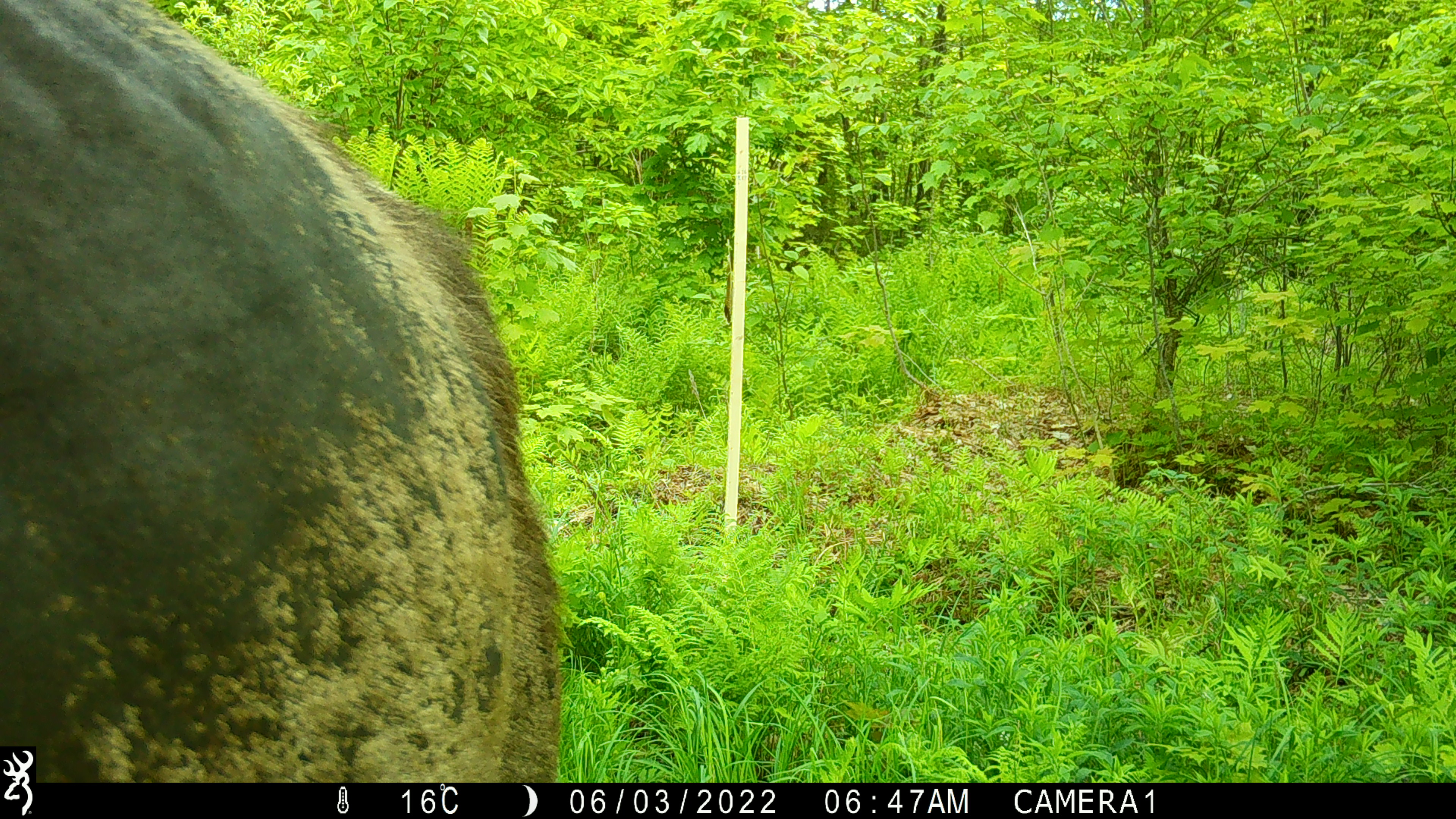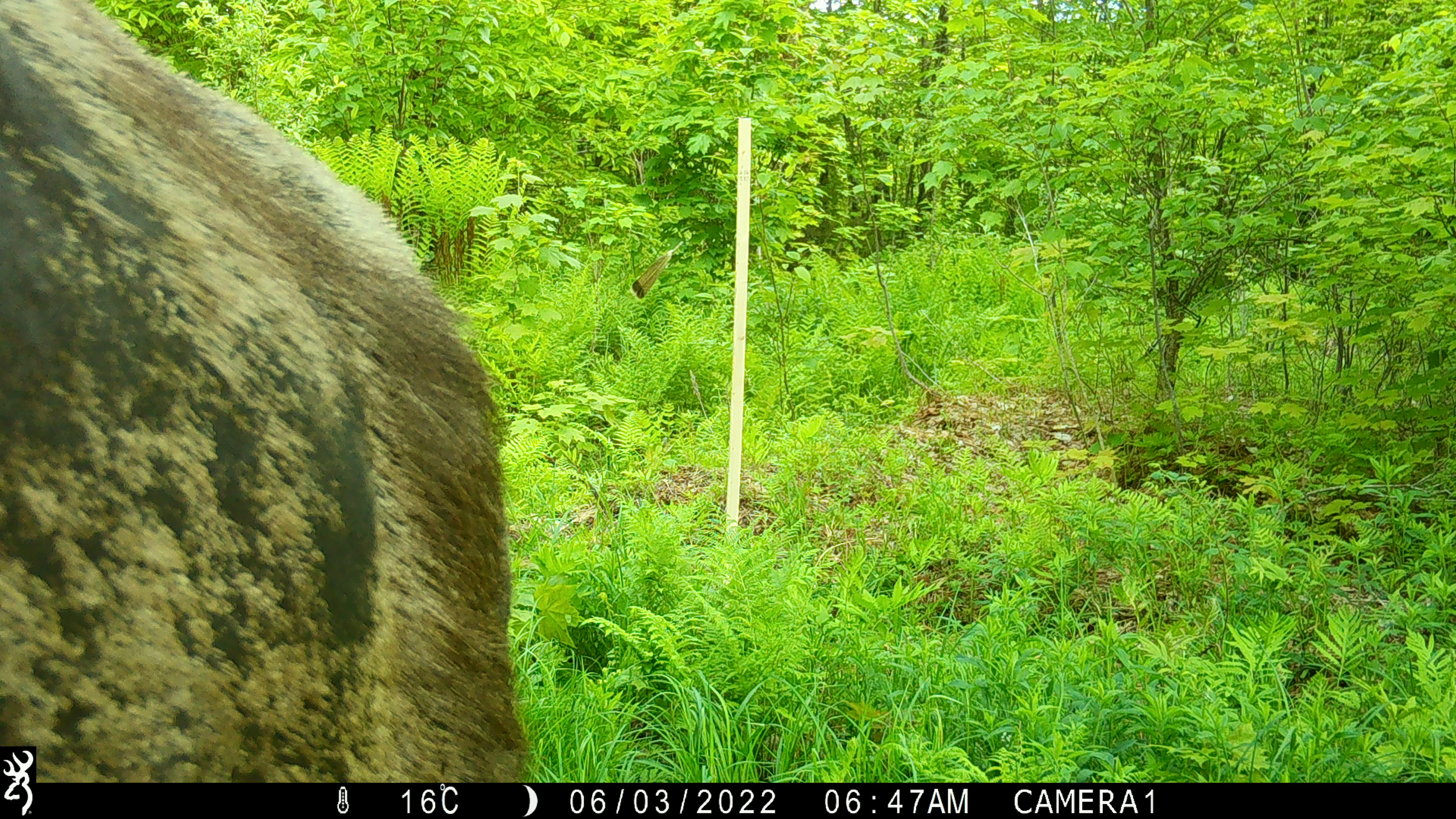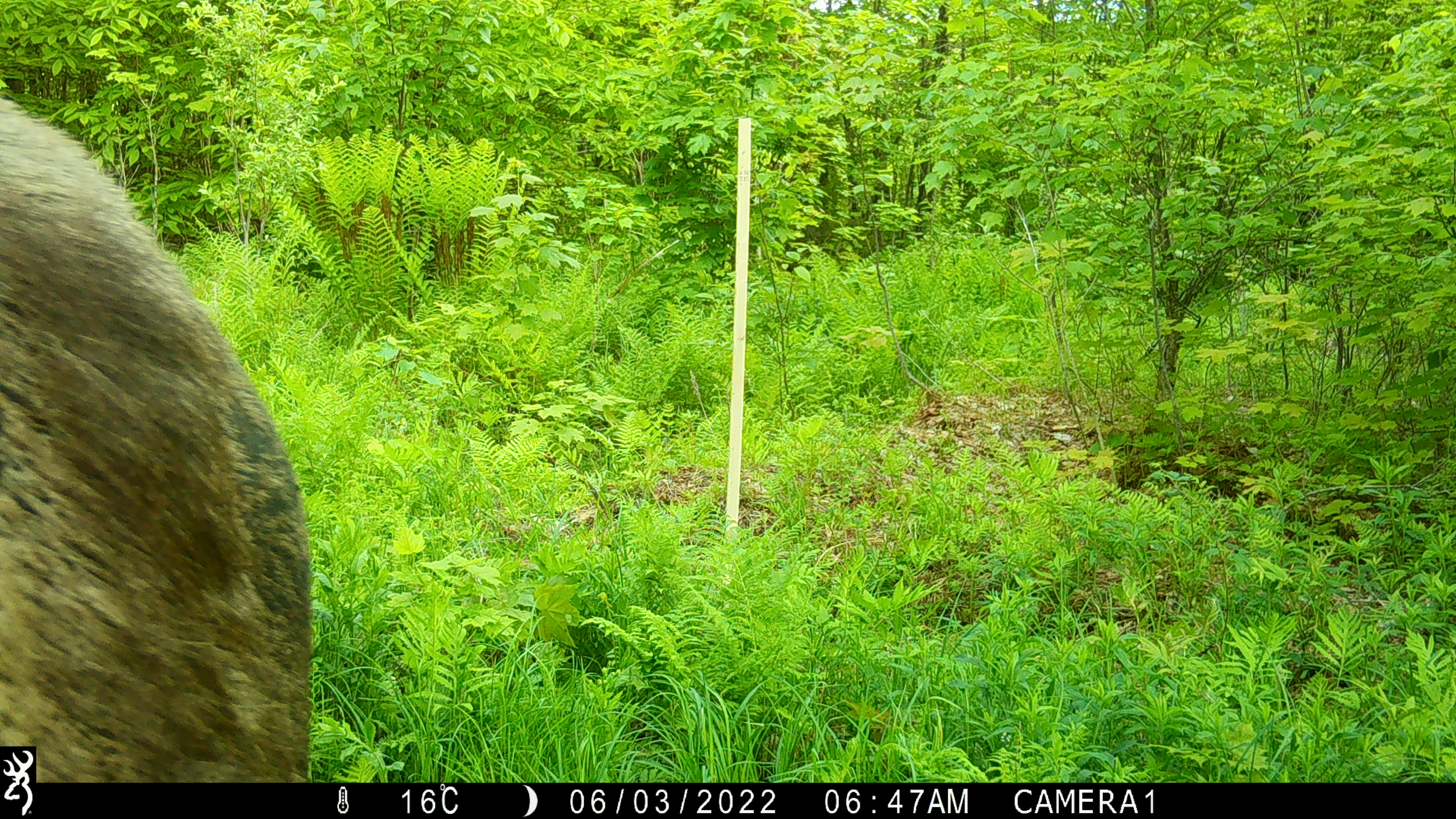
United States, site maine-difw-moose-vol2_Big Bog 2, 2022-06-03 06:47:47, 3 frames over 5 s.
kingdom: Animalia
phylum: Chordata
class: Mammalia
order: Artiodactyla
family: Cervidae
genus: Alces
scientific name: Alces alces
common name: moose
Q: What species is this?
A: Moose (Alces alces).